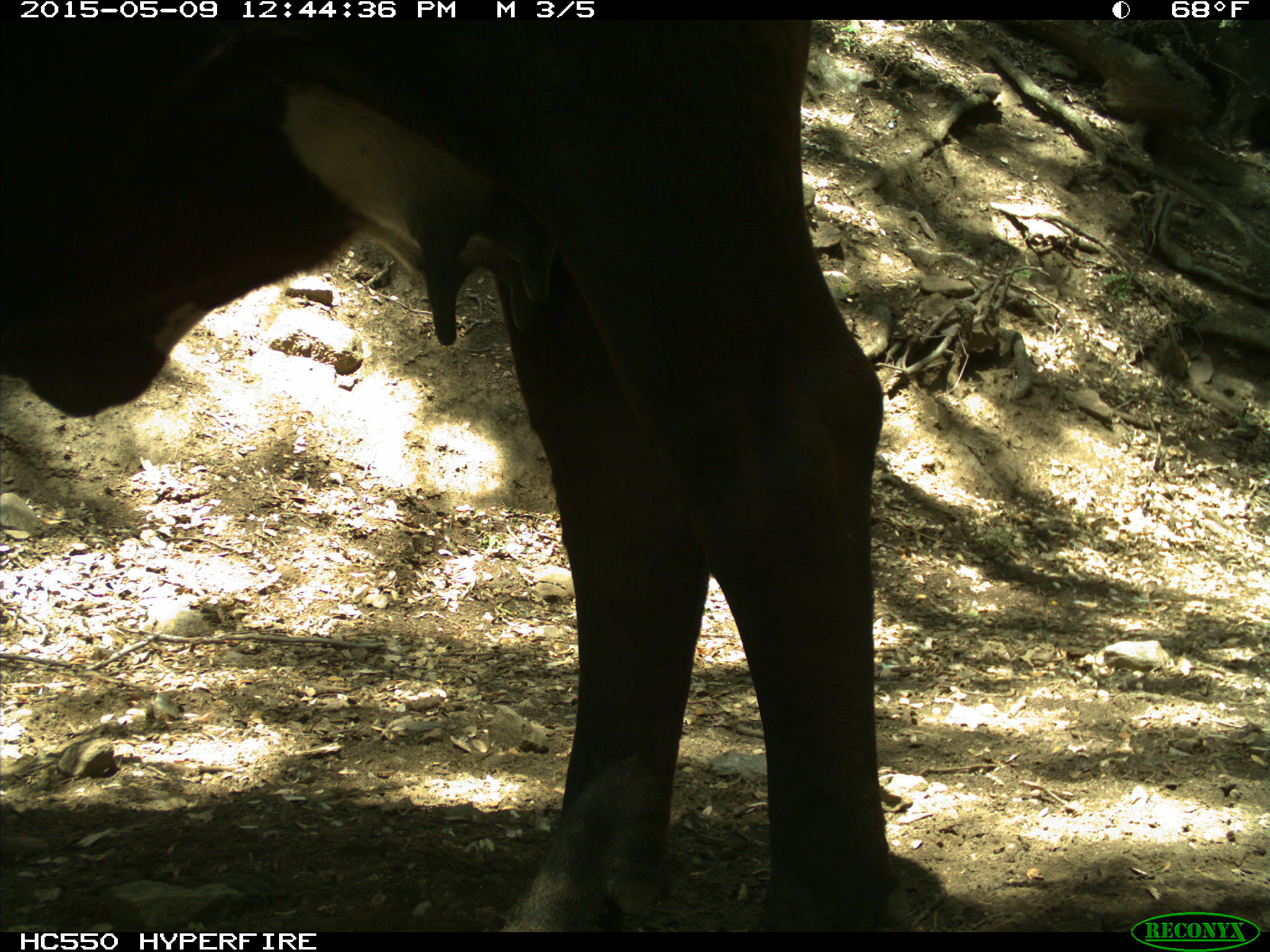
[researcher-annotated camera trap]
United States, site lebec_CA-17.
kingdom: Animalia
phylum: Chordata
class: Mammalia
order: Artiodactyla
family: Bovidae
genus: Bos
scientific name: Bos taurus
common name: domestic cow